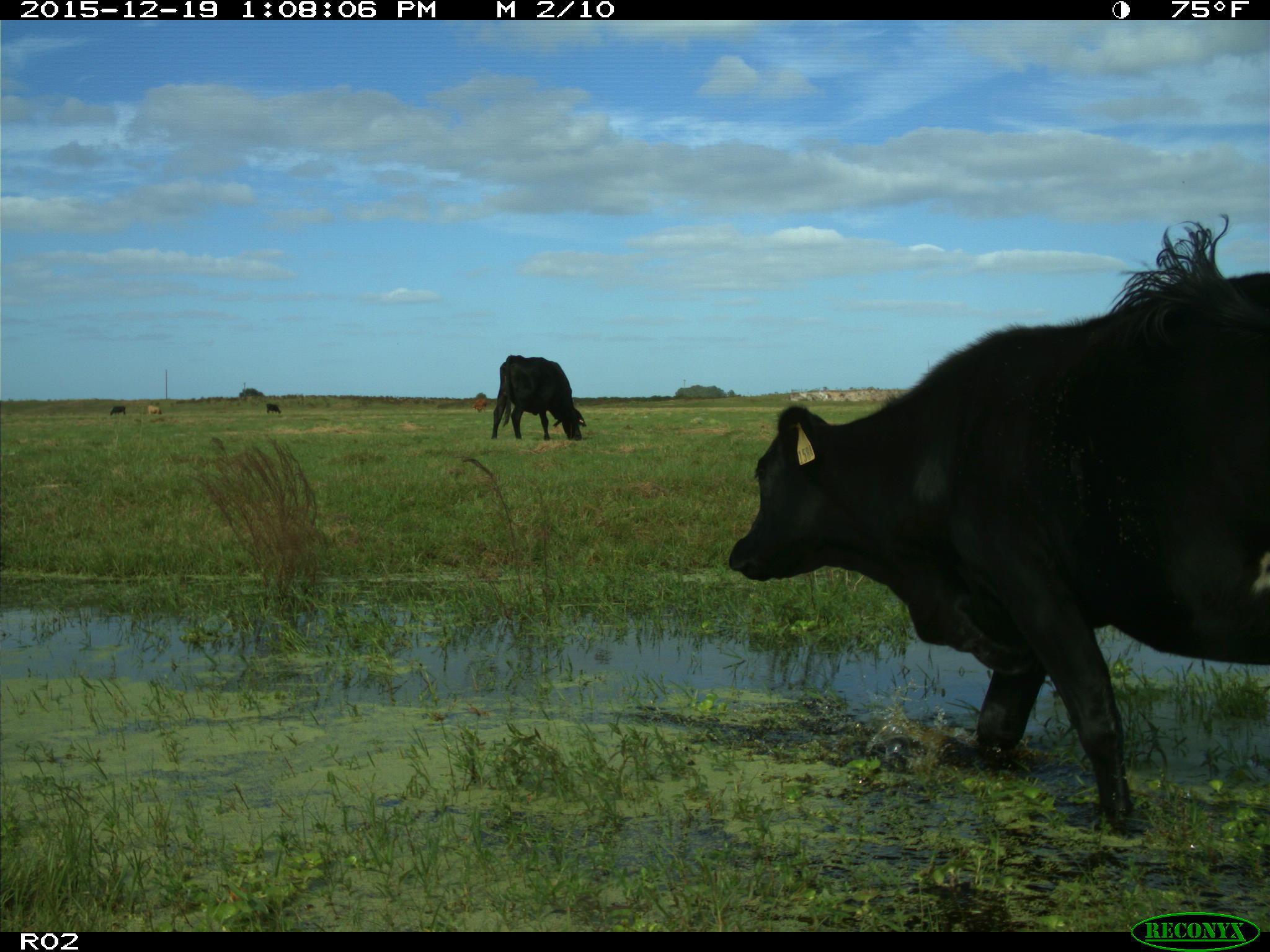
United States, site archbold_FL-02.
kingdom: Animalia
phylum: Chordata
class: Mammalia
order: Artiodactyla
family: Bovidae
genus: Bos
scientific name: Bos taurus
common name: domestic cow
Bos taurus (domestic cow).